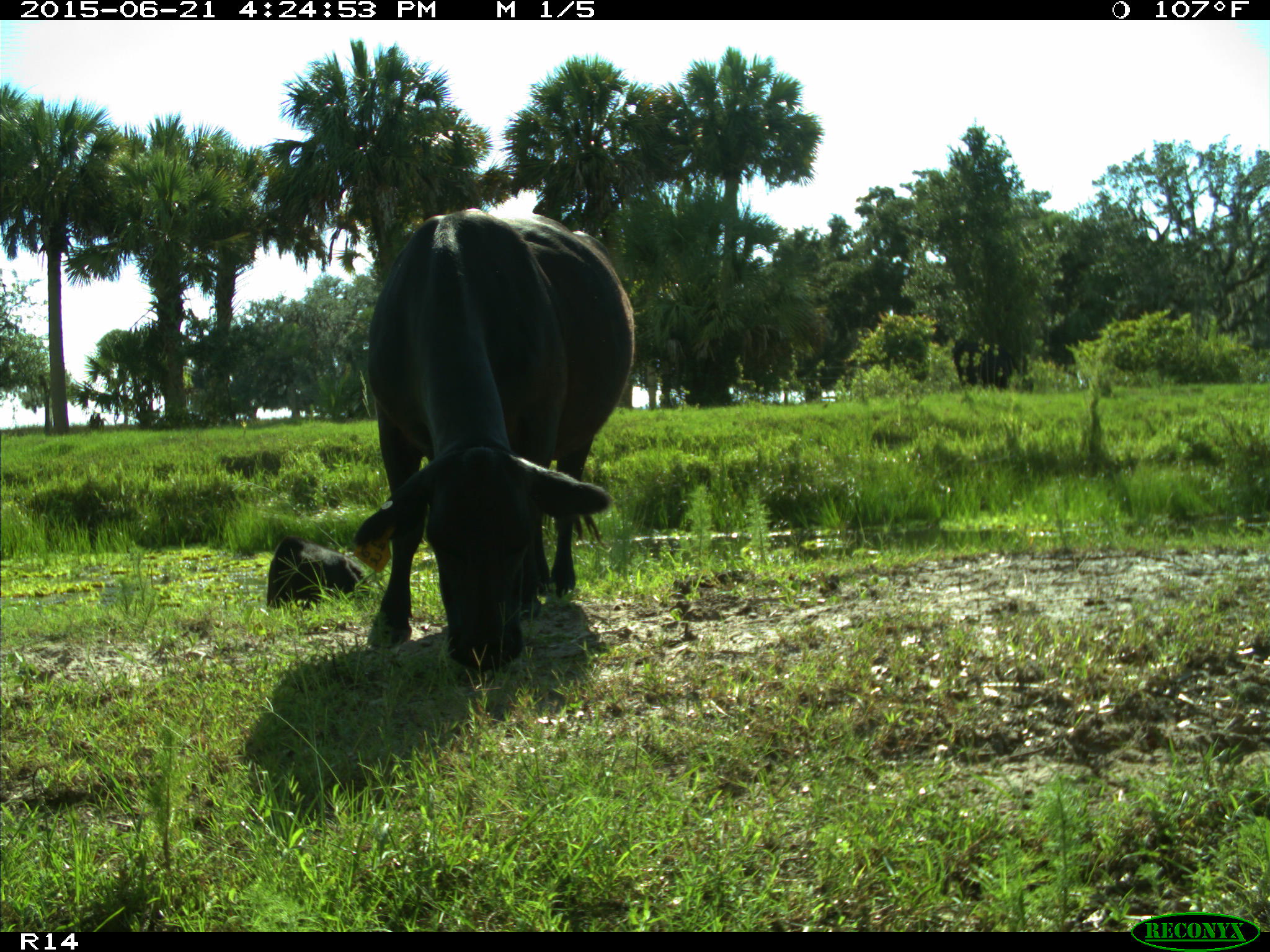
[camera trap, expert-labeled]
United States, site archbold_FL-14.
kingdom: Animalia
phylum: Chordata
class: Mammalia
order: Artiodactyla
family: Bovidae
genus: Bos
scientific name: Bos taurus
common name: domestic cow